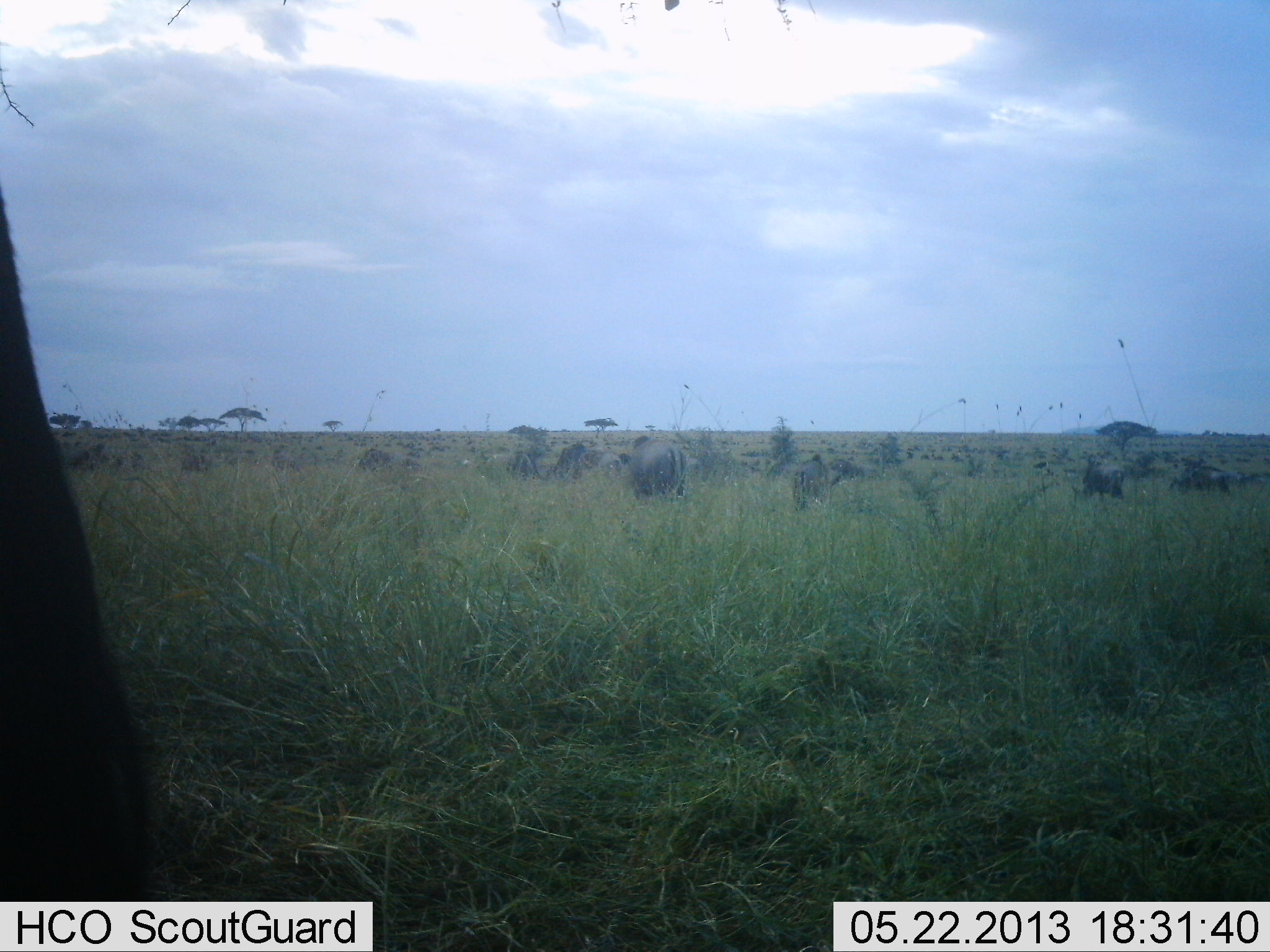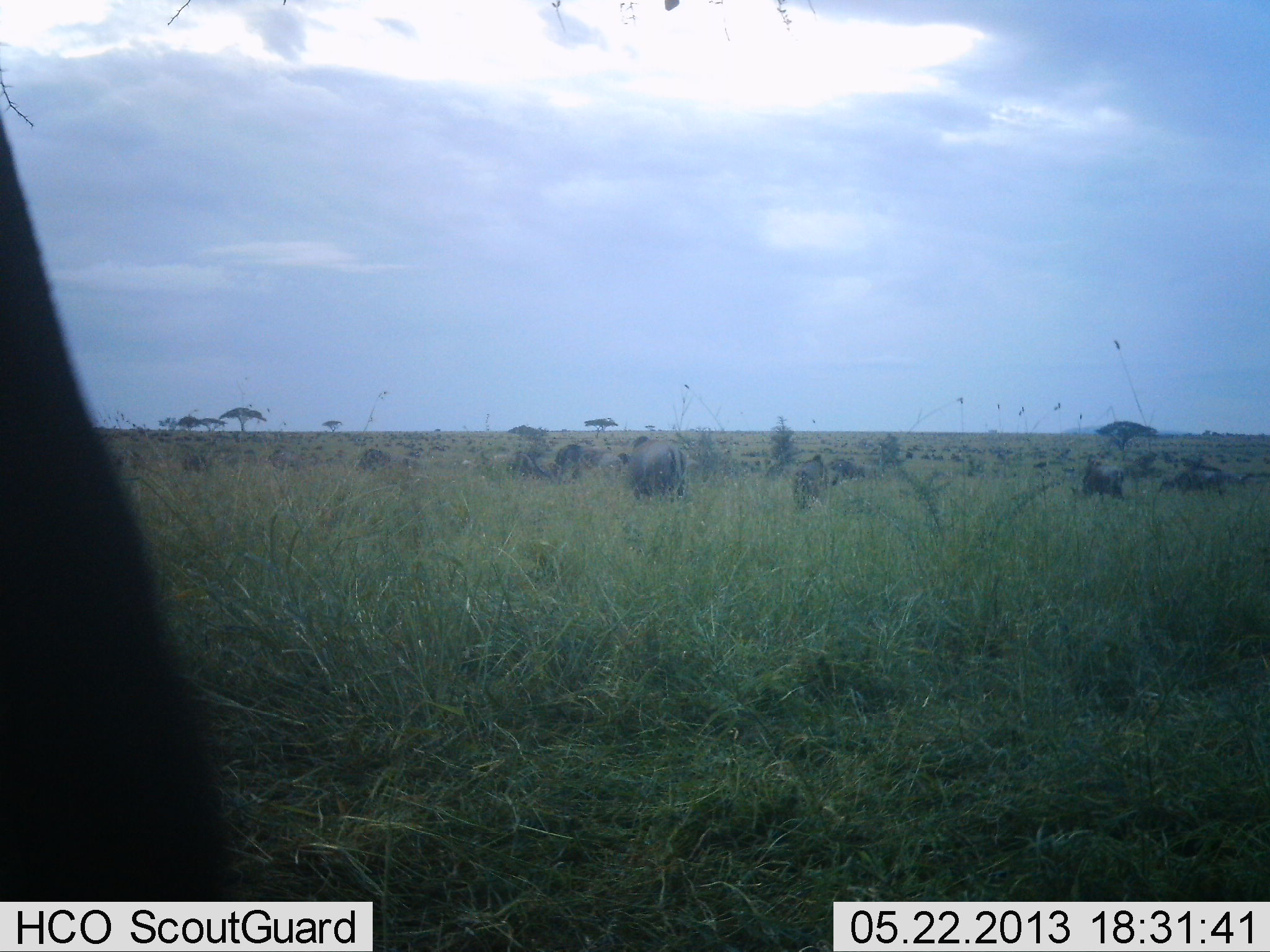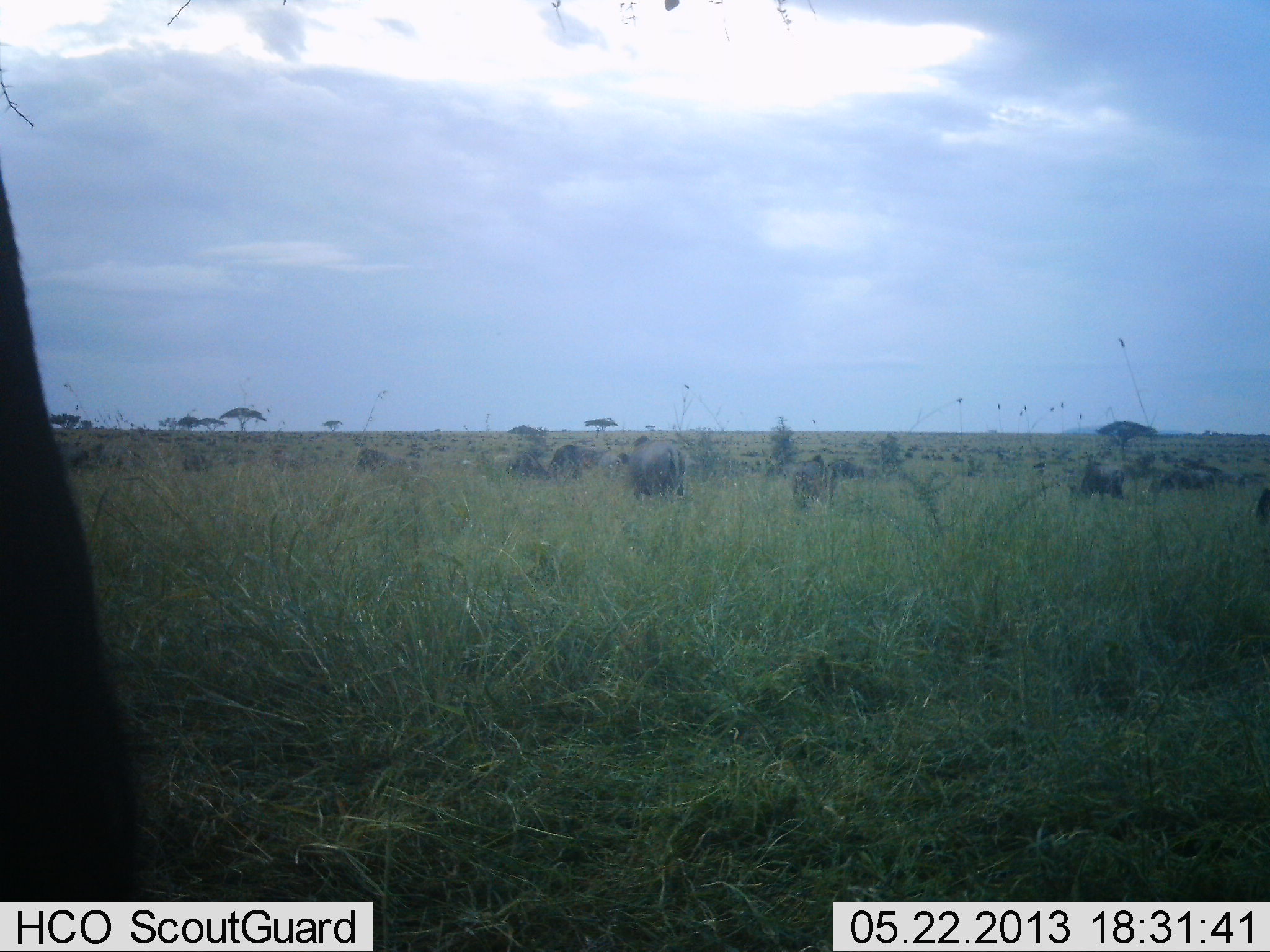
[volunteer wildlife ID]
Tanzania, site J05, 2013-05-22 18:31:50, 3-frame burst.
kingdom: Animalia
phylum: Chordata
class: Mammalia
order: Artiodactyla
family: Bovidae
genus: Connochaetes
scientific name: Connochaetes taurinus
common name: blue wildebeest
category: wildebeest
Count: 11-50.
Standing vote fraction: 53%.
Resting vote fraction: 7%.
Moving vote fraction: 27%.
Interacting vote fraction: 0%.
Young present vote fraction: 0%.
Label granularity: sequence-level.